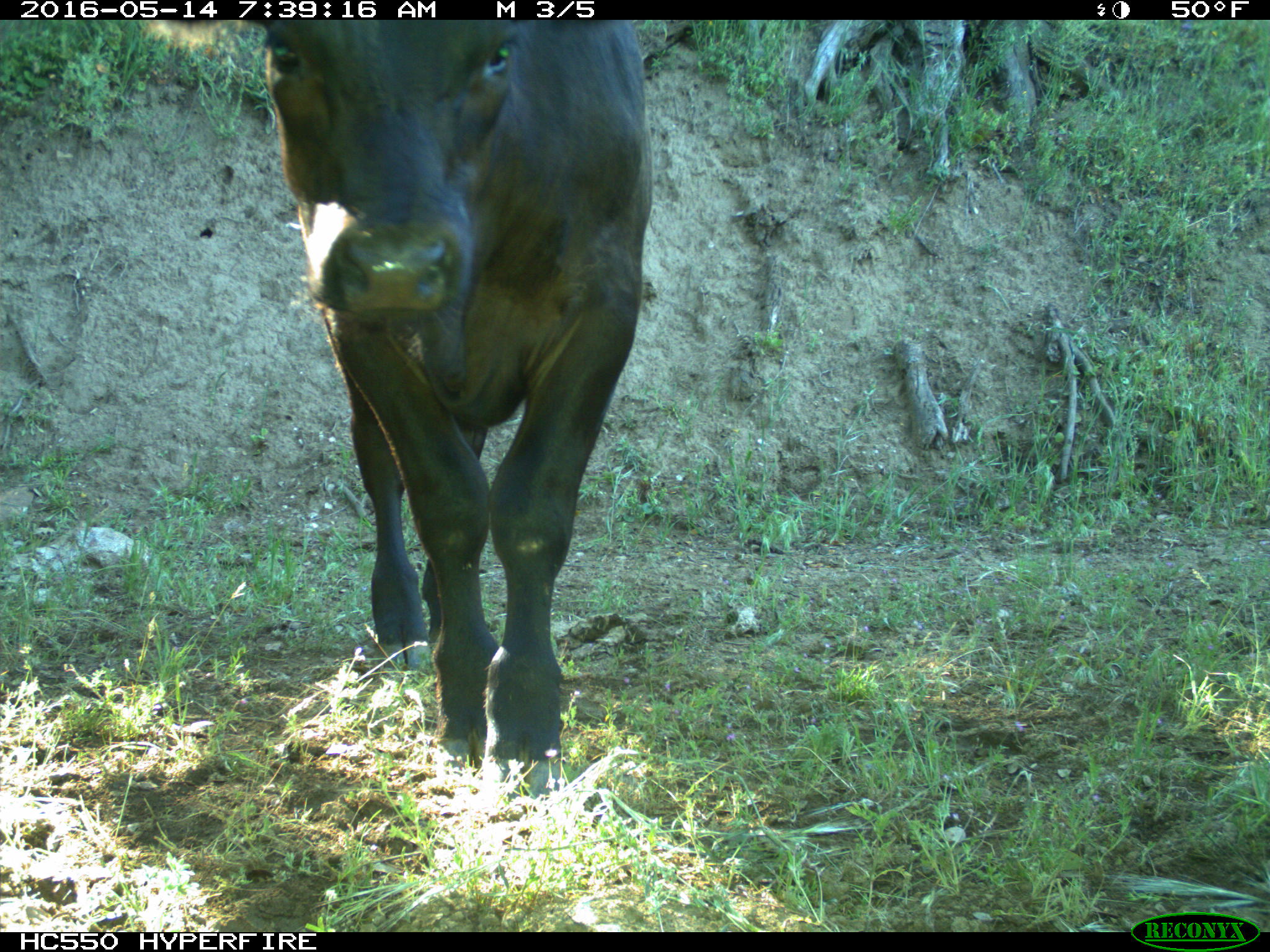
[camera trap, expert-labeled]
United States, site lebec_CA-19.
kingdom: Animalia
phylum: Chordata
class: Mammalia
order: Artiodactyla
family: Bovidae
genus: Bos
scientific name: Bos taurus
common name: domestic cow